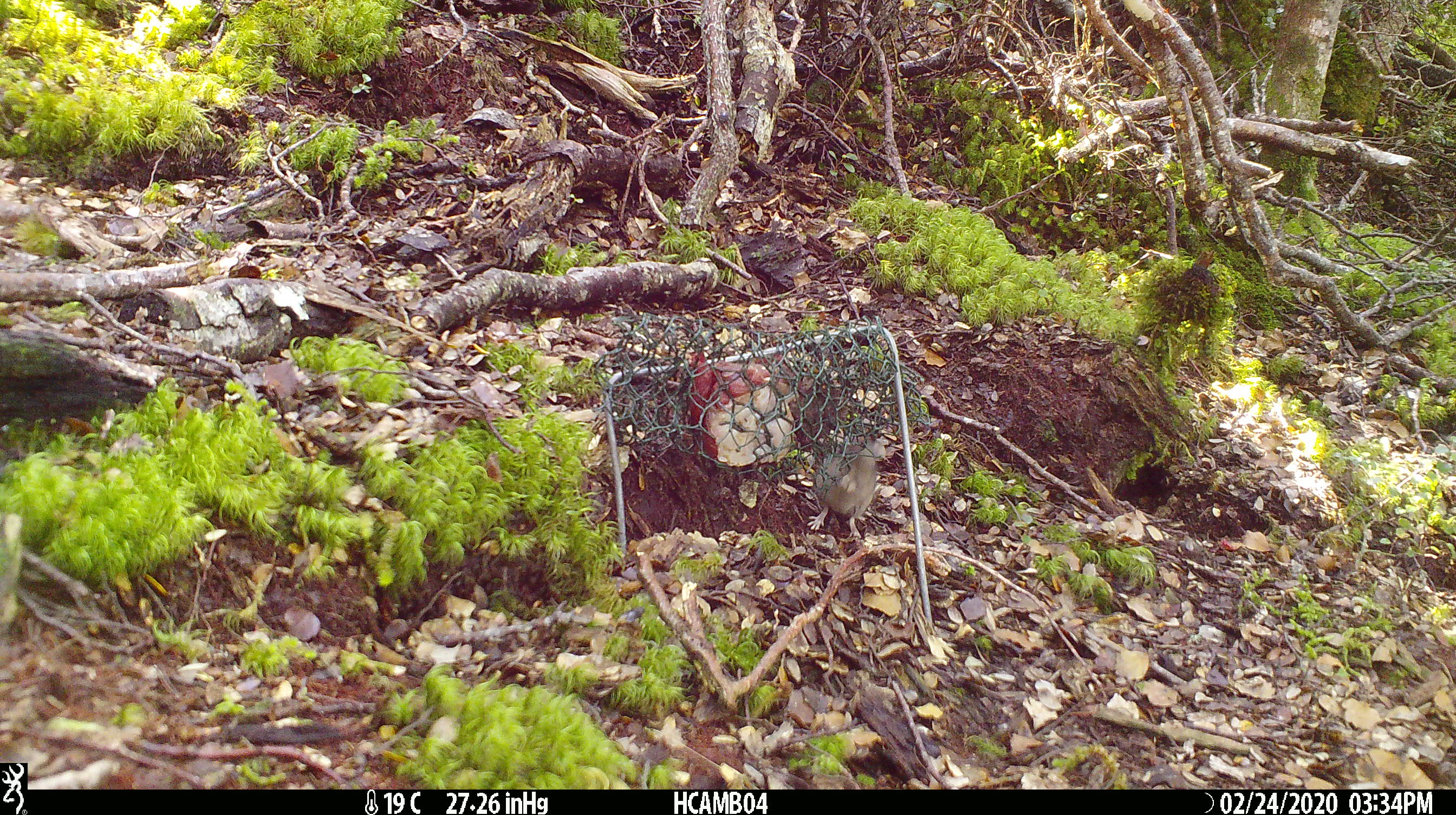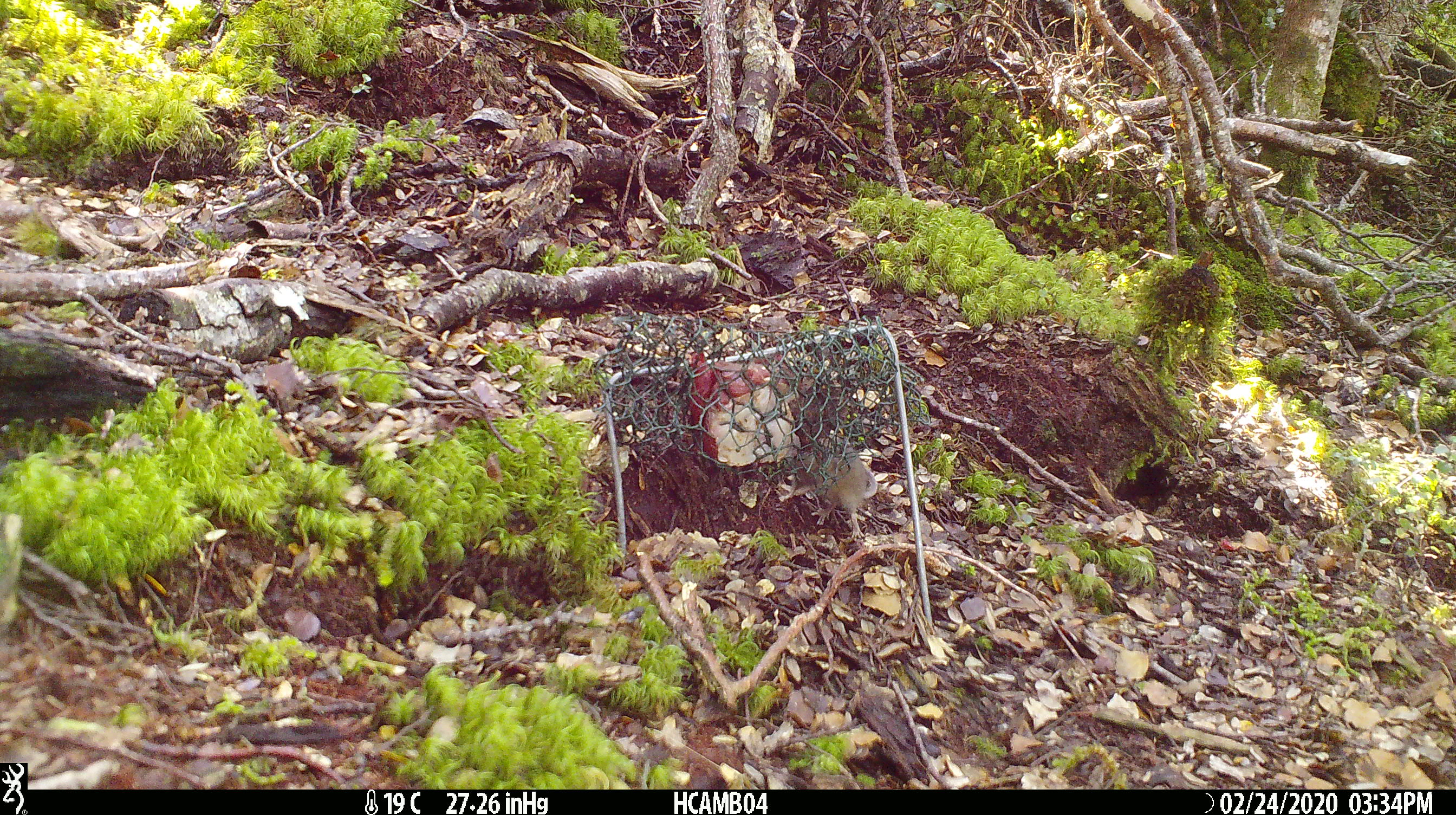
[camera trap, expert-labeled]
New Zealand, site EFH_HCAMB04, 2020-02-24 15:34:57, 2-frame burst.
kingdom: Animalia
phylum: Chordata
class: Mammalia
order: Rodentia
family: Muridae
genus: Mus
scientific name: Mus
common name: mouse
Mouse (Mus).